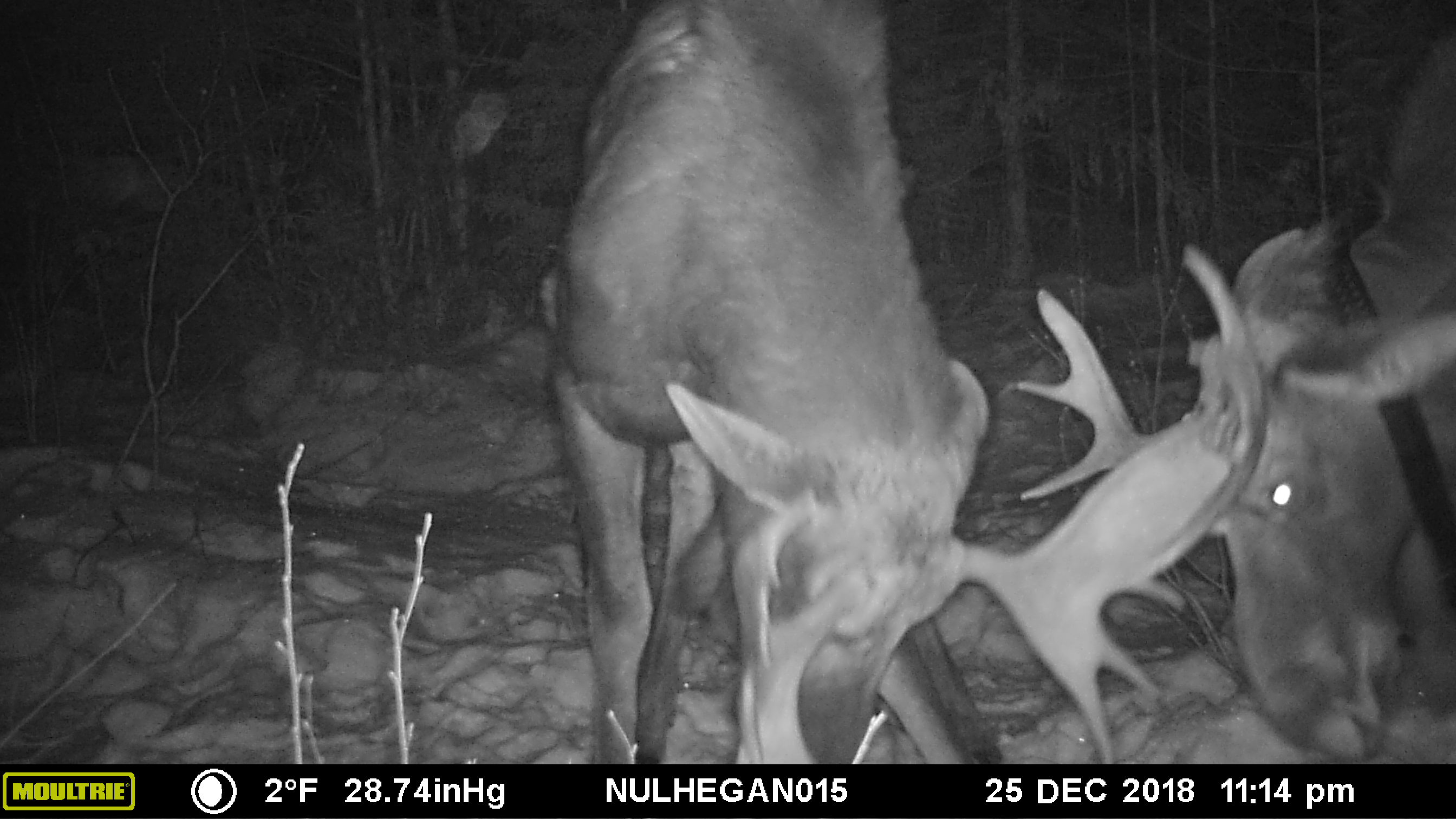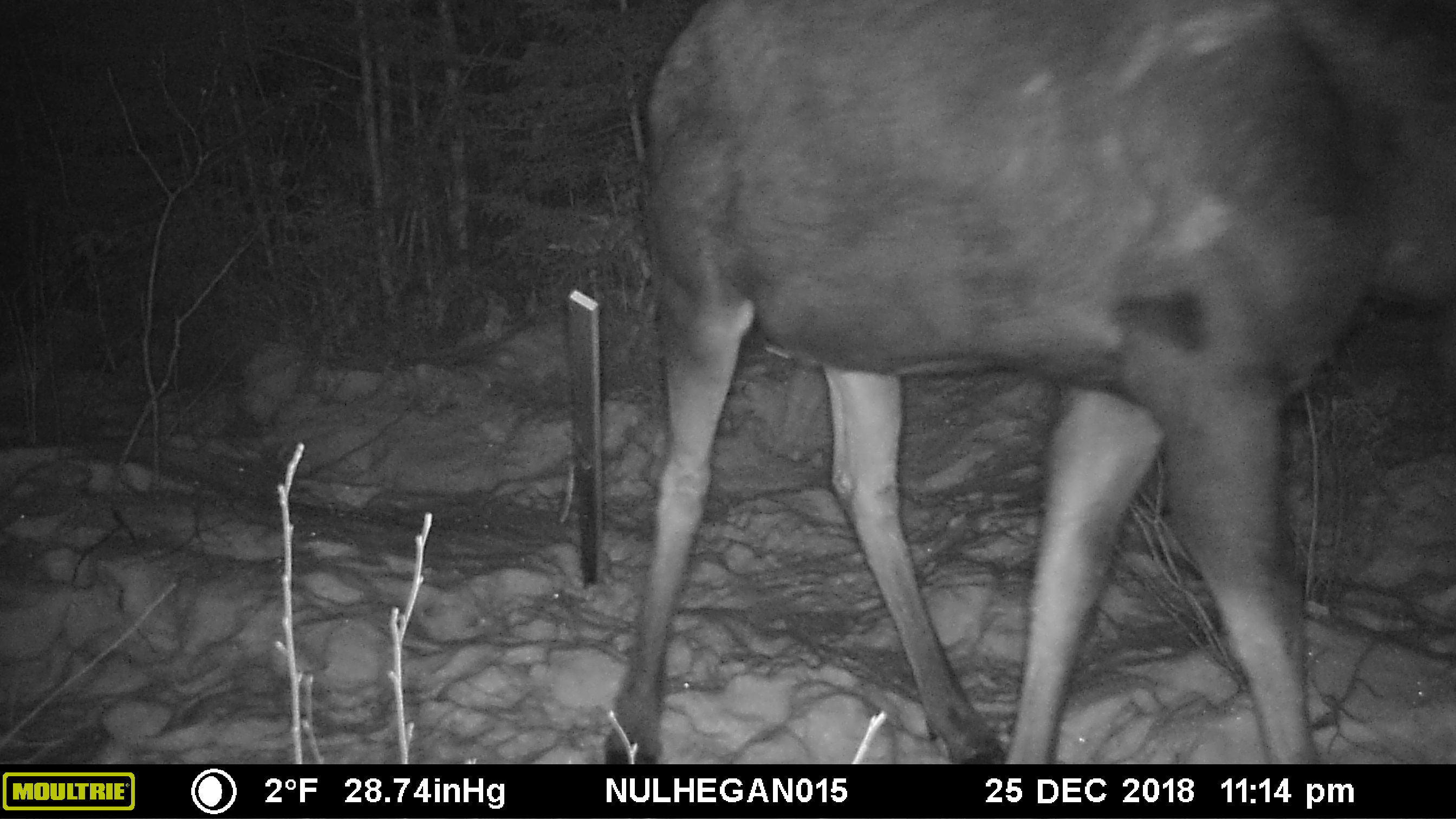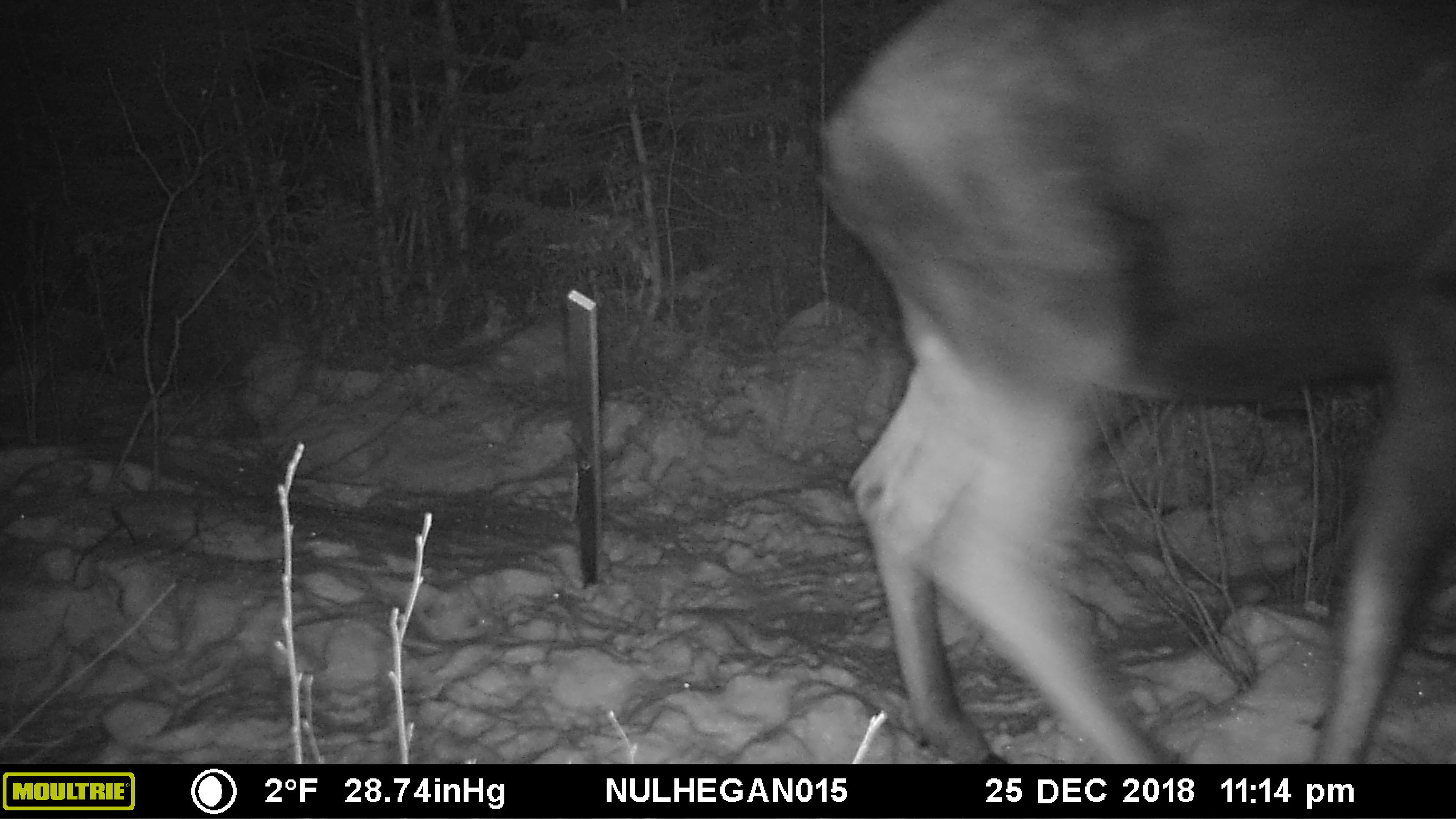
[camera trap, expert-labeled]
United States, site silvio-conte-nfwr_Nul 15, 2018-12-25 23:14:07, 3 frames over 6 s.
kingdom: Animalia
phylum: Chordata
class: Mammalia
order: Artiodactyla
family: Cervidae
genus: Alces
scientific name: Alces alces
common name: moose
Moose (Alces alces).